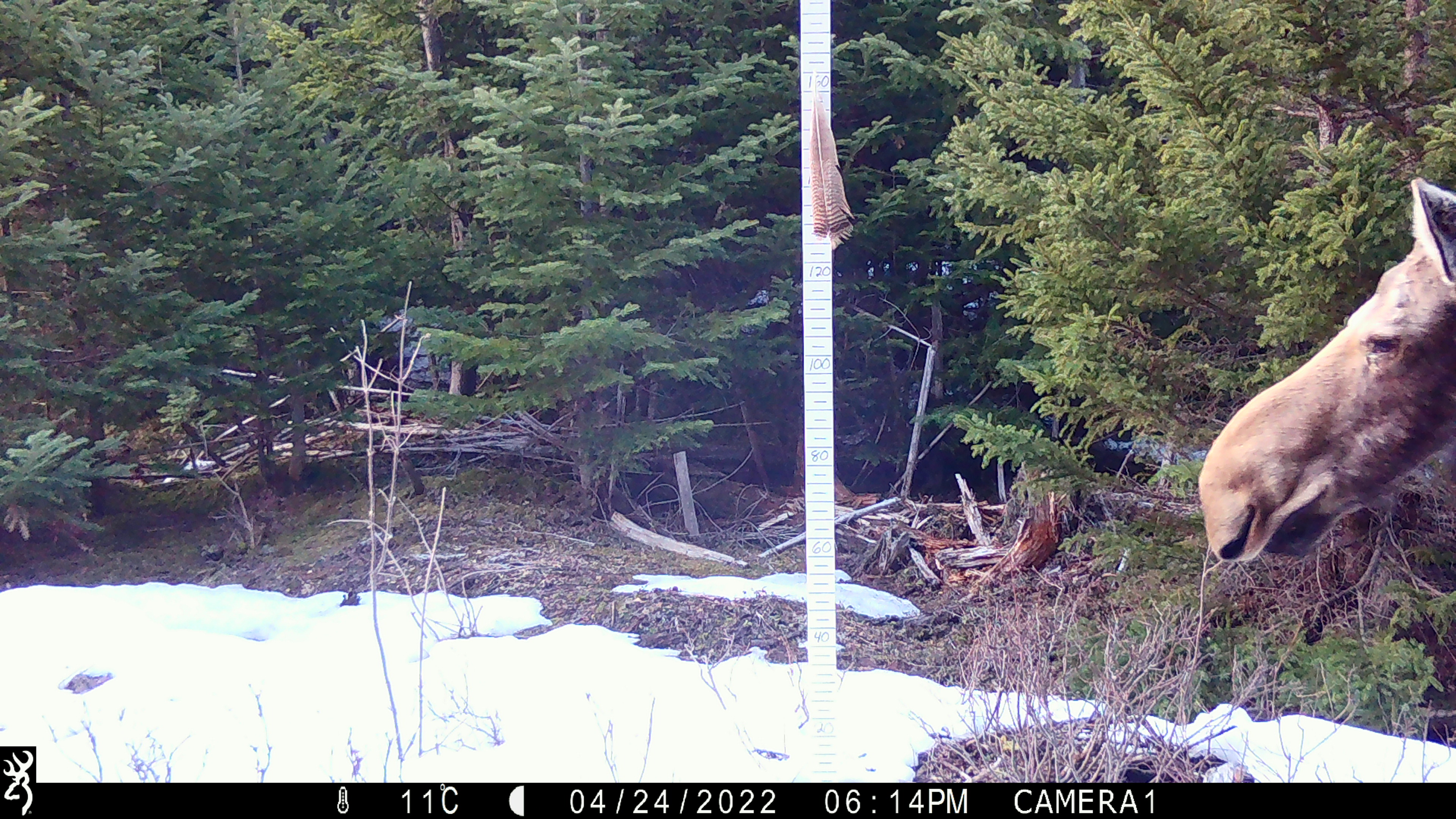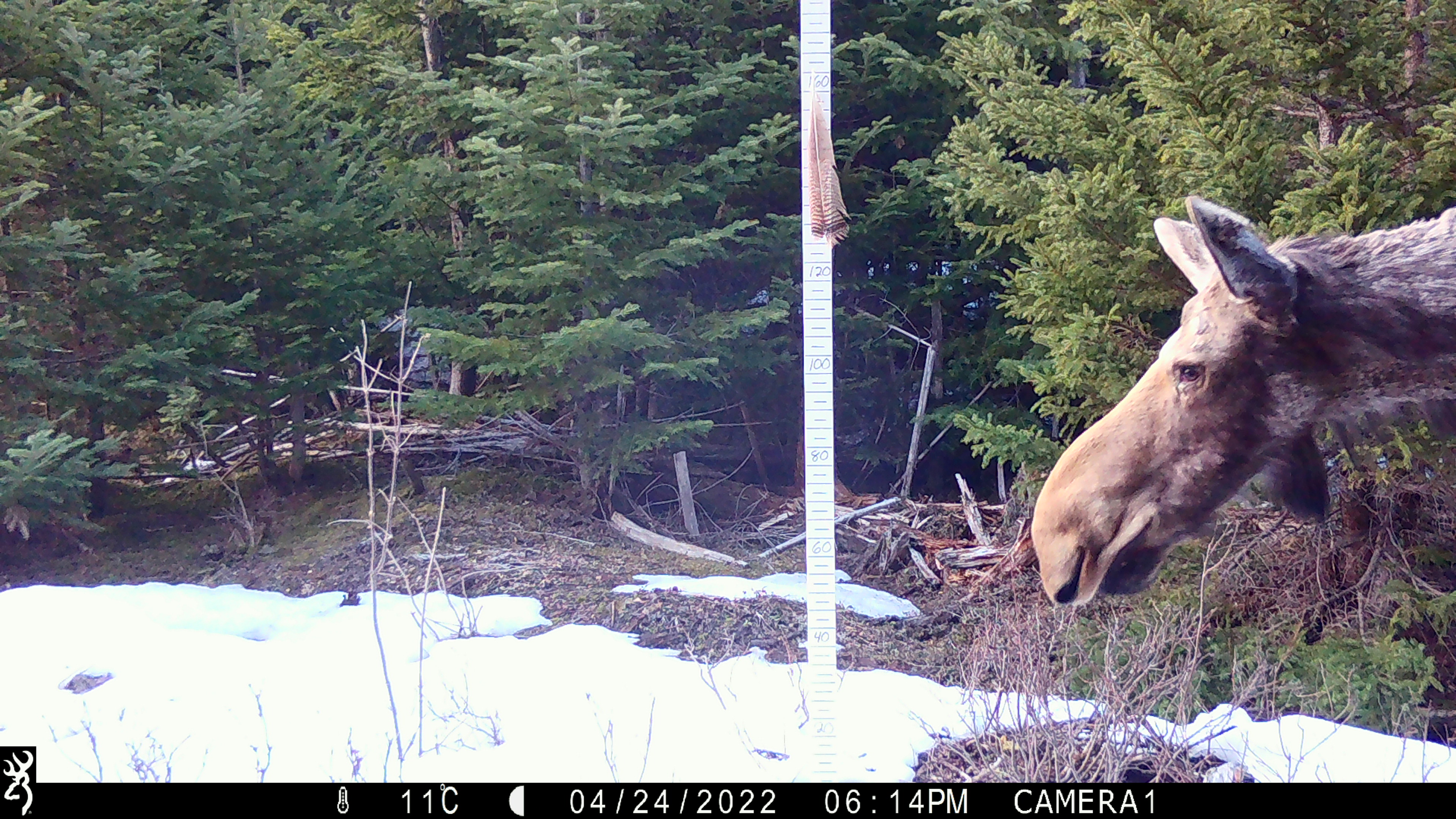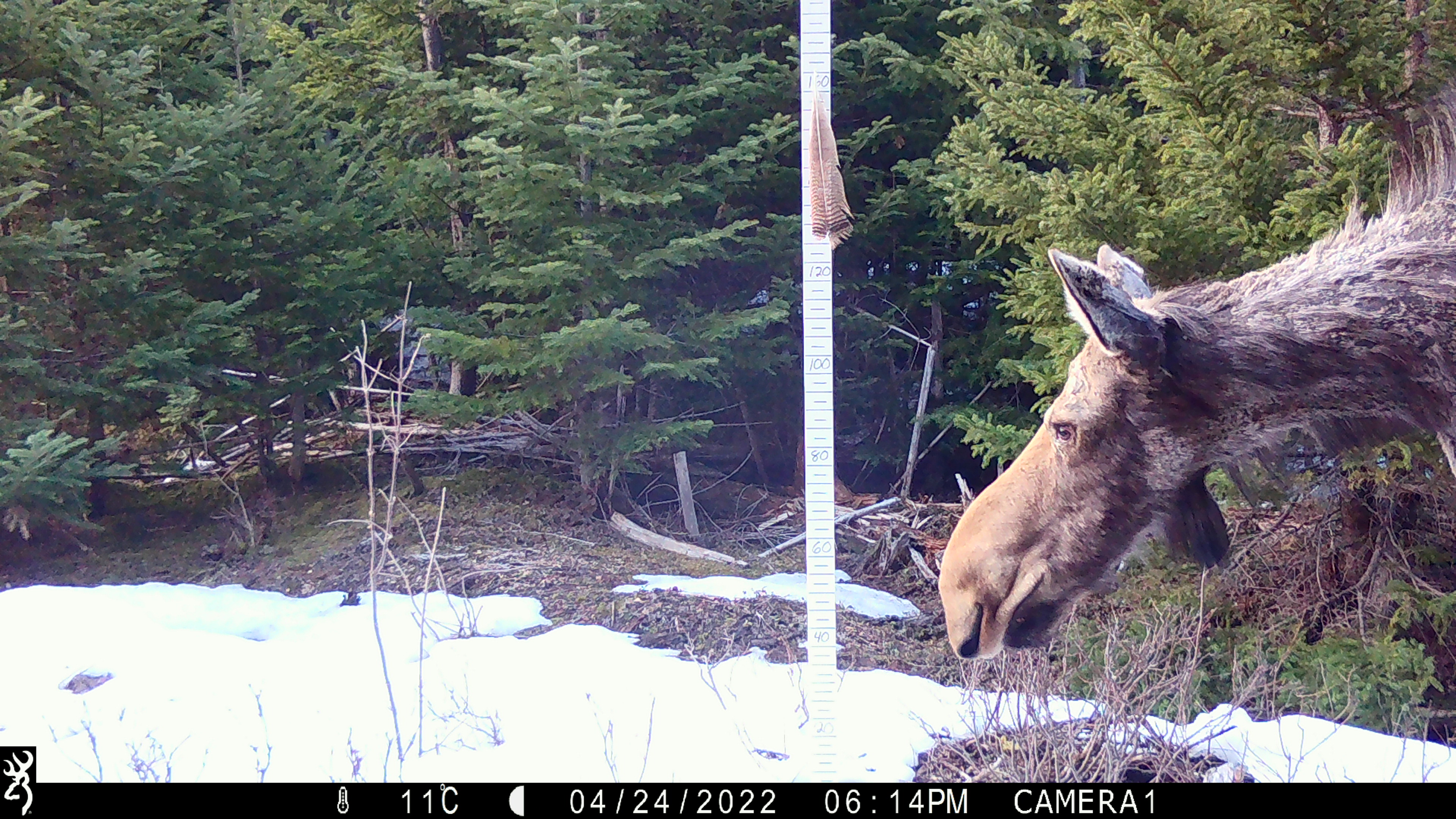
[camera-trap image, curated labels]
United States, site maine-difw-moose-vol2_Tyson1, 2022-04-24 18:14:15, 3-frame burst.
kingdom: Animalia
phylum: Chordata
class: Mammalia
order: Artiodactyla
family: Cervidae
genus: Alces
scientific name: Alces alces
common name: moose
Moose (Alces alces).